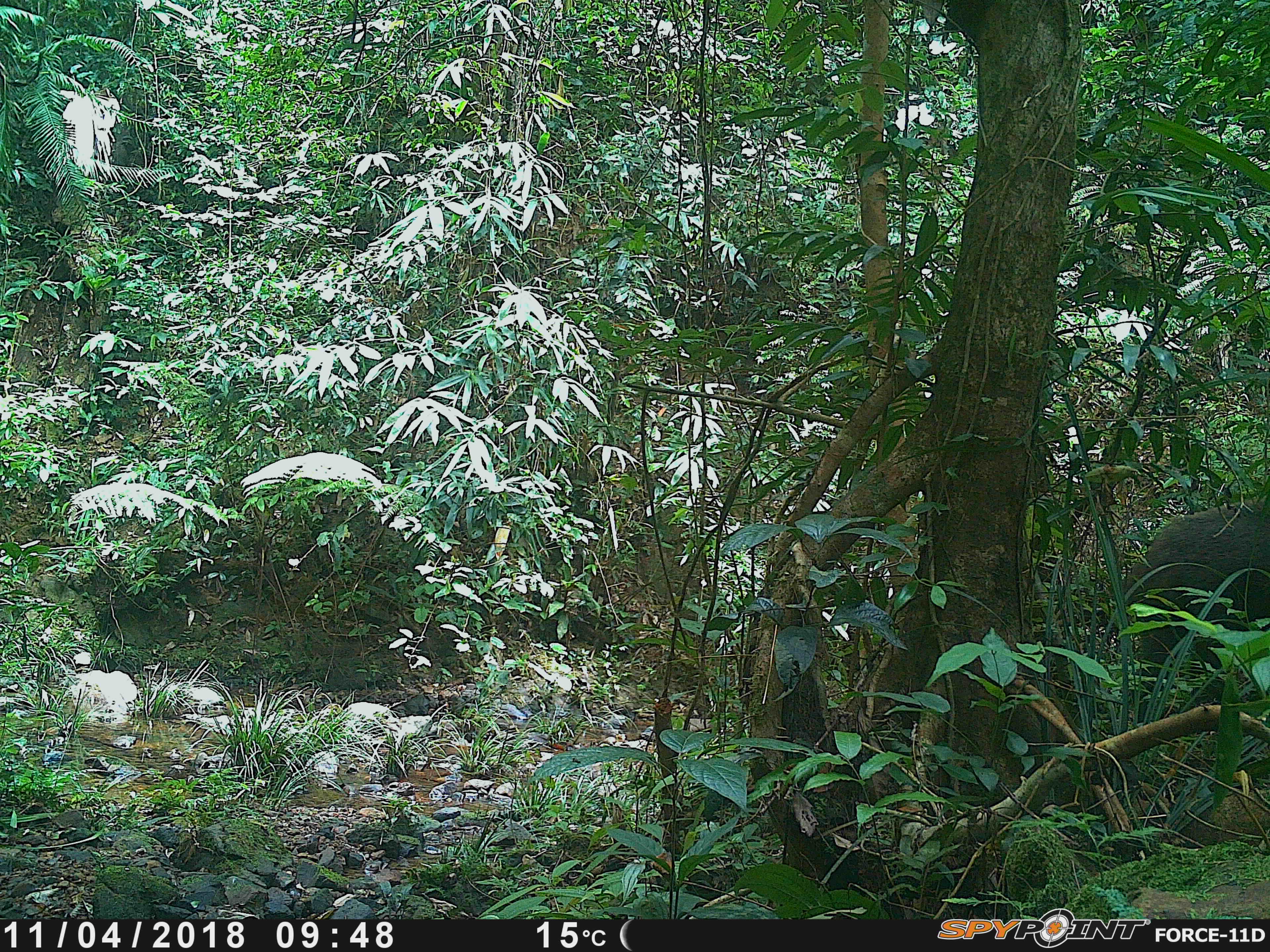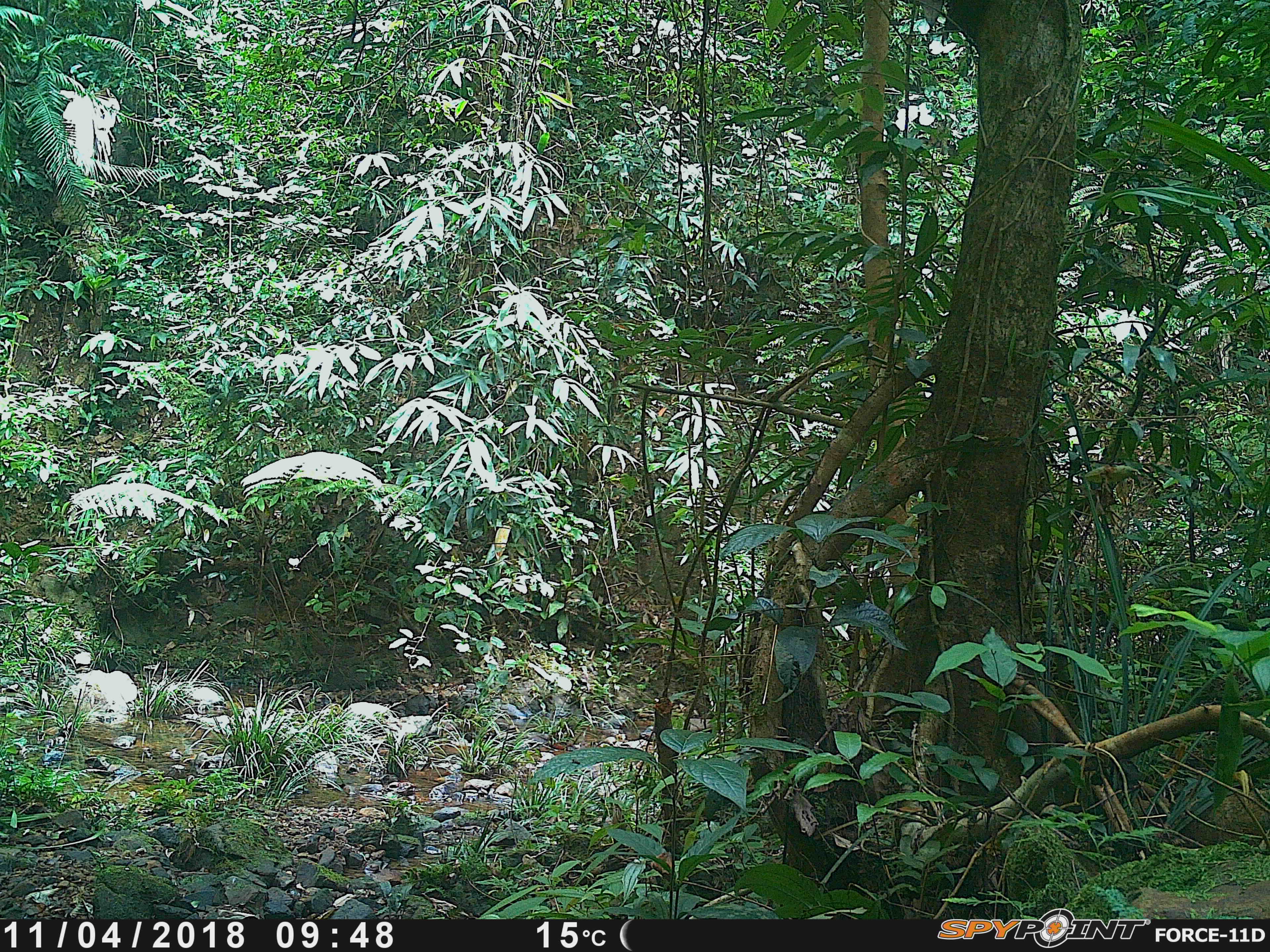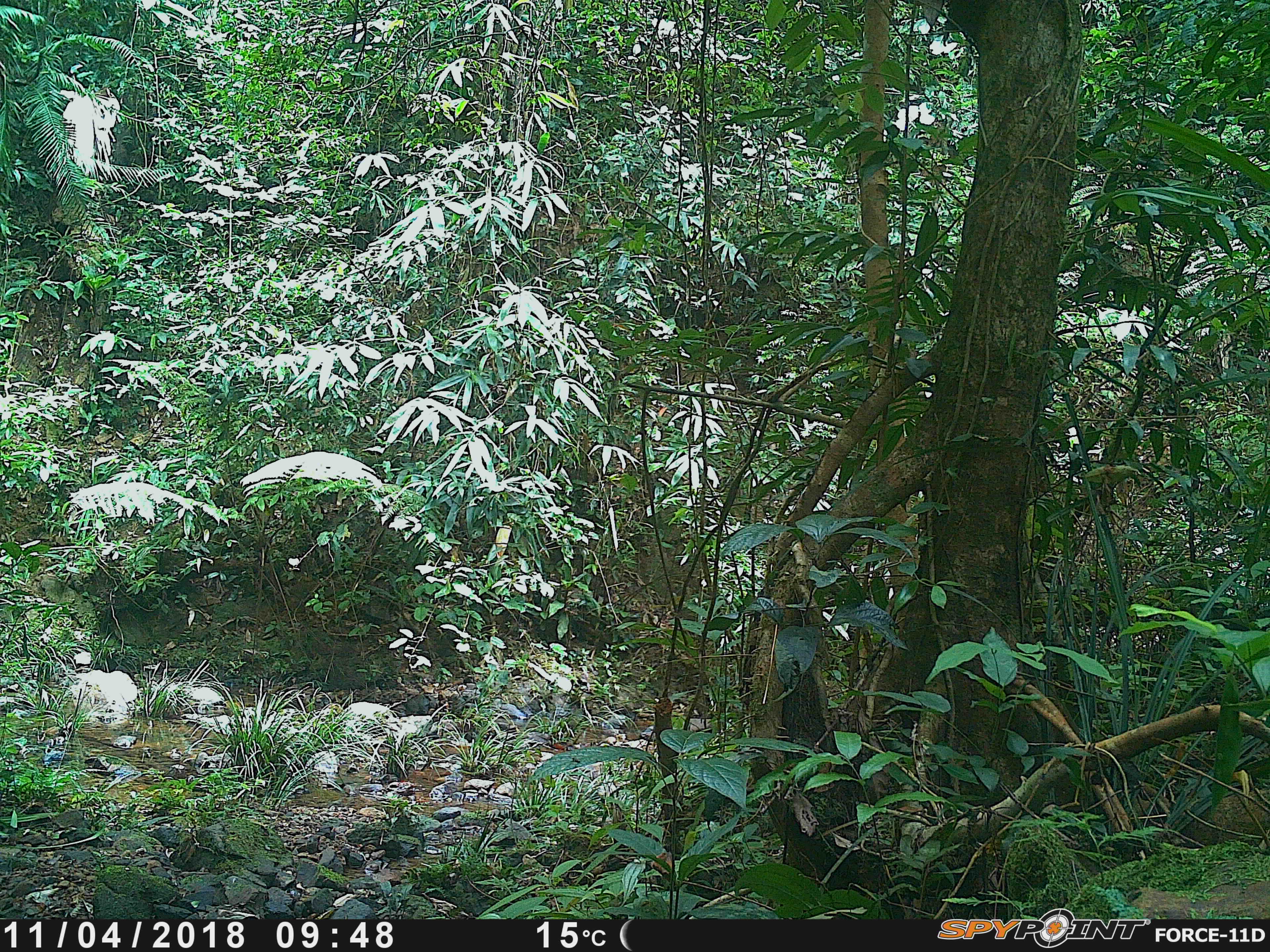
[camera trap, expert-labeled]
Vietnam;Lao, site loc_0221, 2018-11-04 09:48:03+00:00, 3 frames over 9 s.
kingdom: Animalia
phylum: Chordata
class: Mammalia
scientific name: Mammalia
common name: mammal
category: unidentified mammal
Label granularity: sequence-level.